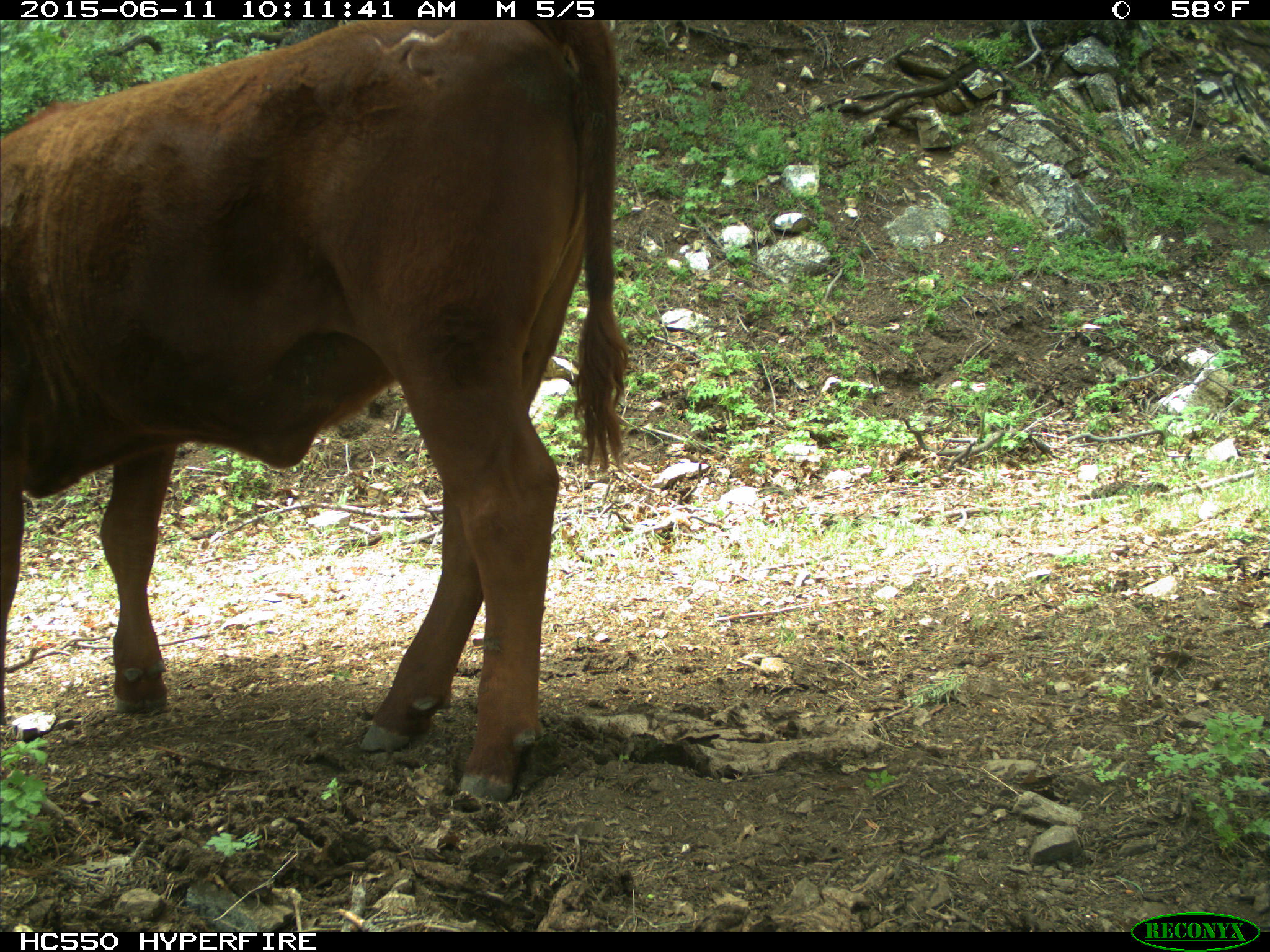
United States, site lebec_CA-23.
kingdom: Animalia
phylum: Chordata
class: Mammalia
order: Artiodactyla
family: Bovidae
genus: Bos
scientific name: Bos taurus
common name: domestic cow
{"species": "Bos taurus (domestic cow)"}